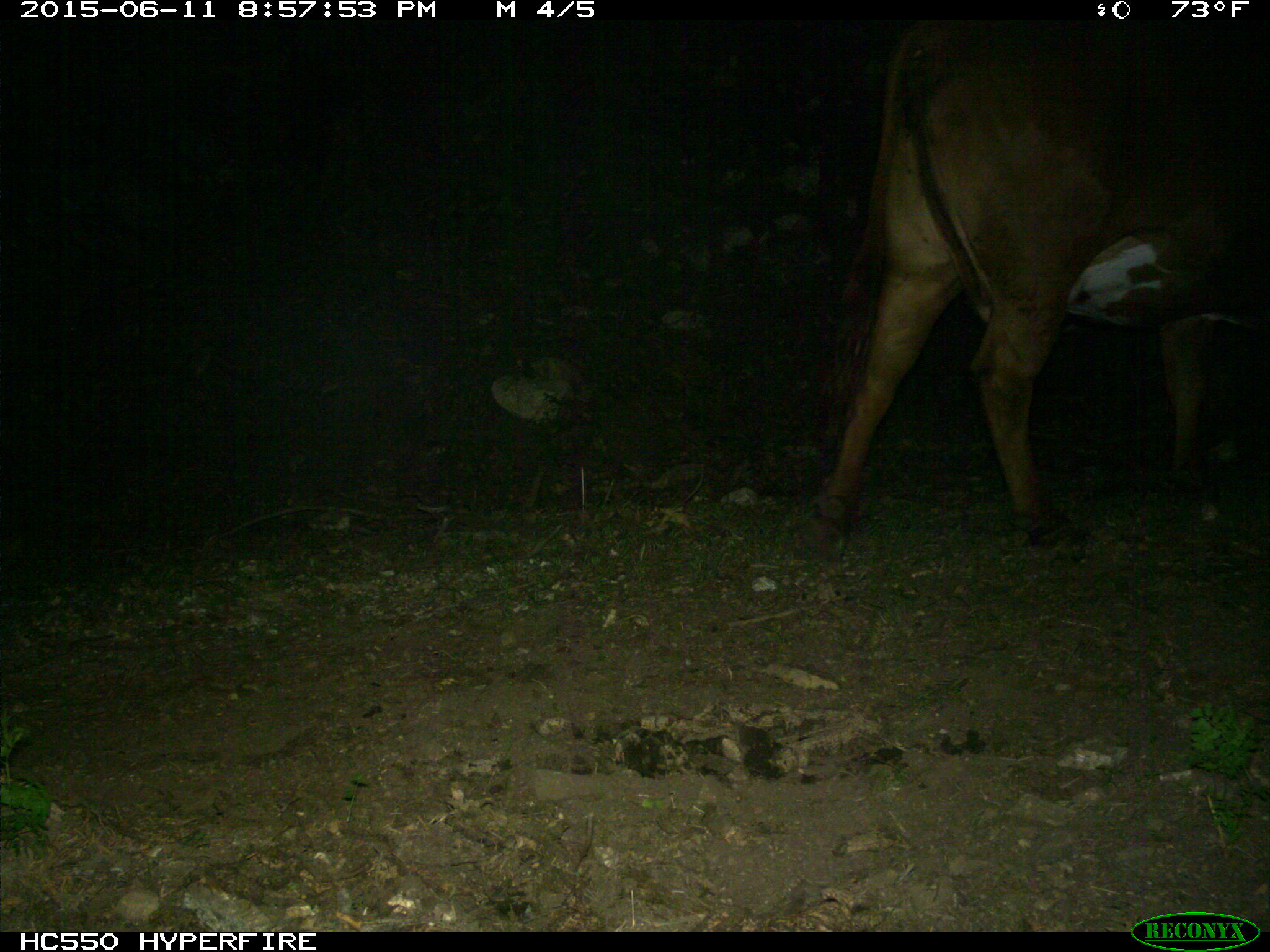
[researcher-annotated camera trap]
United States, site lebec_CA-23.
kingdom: Animalia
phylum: Chordata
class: Mammalia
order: Artiodactyla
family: Bovidae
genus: Bos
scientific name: Bos taurus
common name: domestic cow